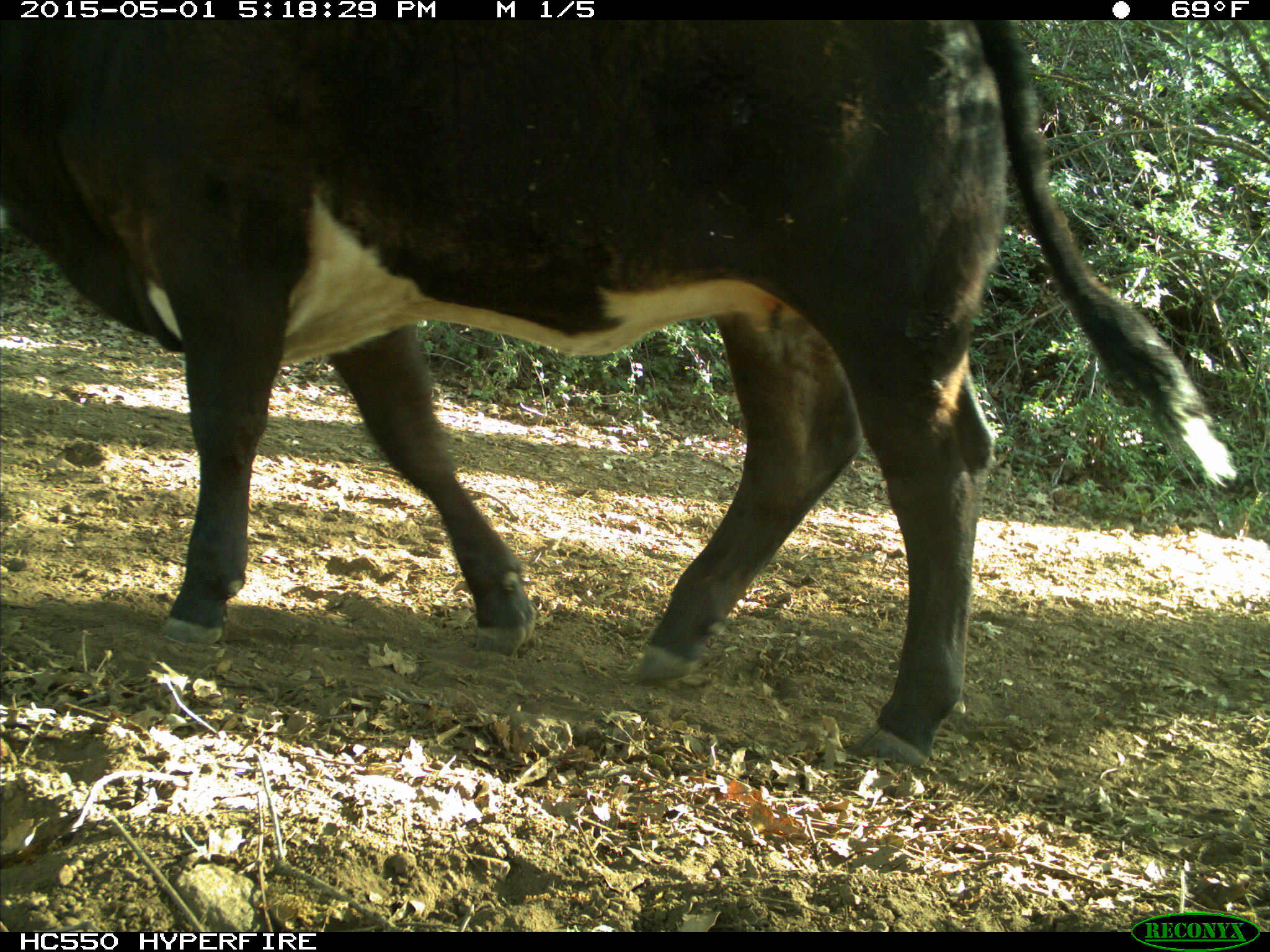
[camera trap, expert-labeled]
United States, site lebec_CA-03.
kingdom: Animalia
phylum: Chordata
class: Mammalia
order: Artiodactyla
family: Bovidae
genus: Bos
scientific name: Bos taurus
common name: domestic cow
Bos taurus (domestic cow).